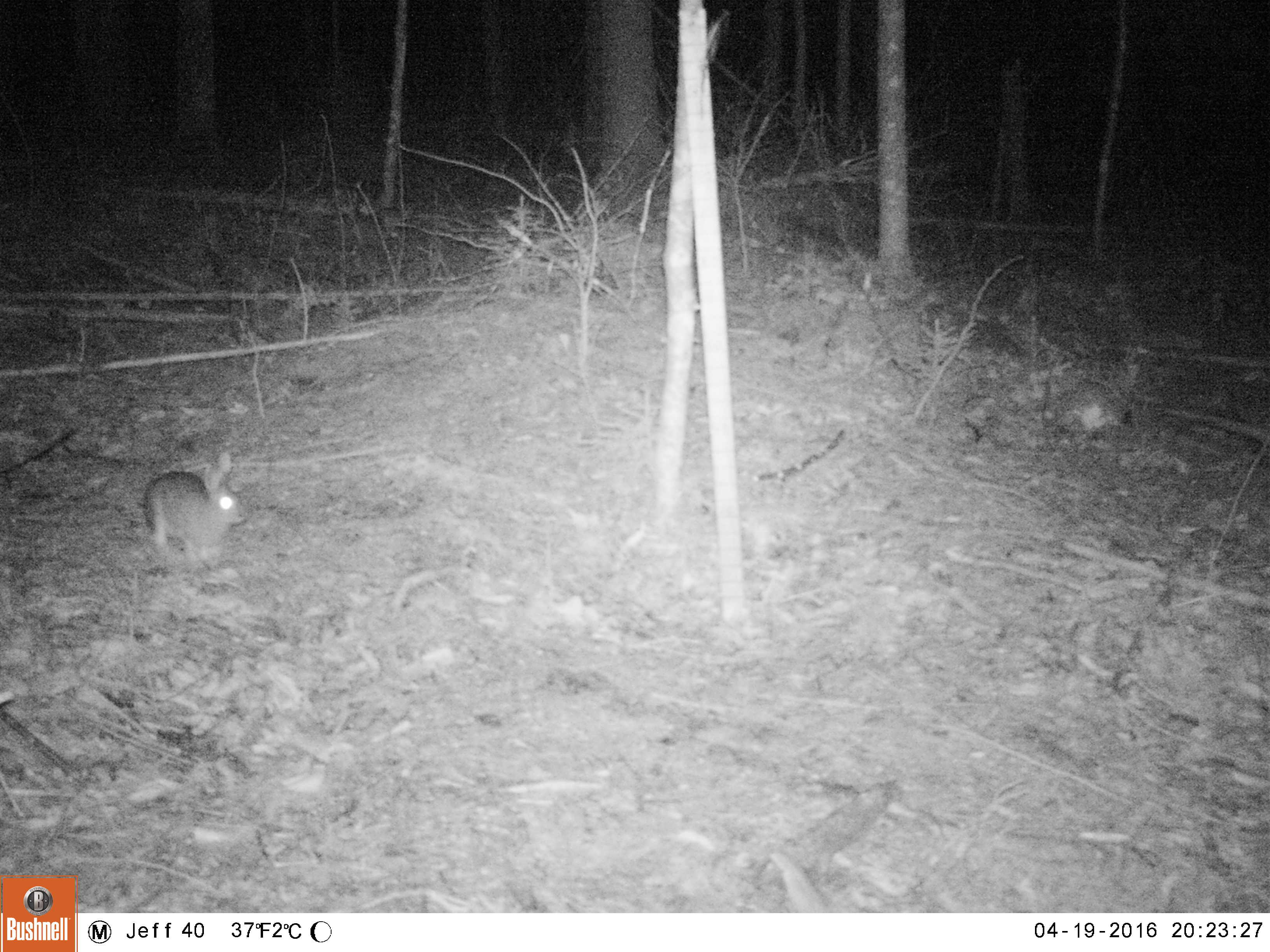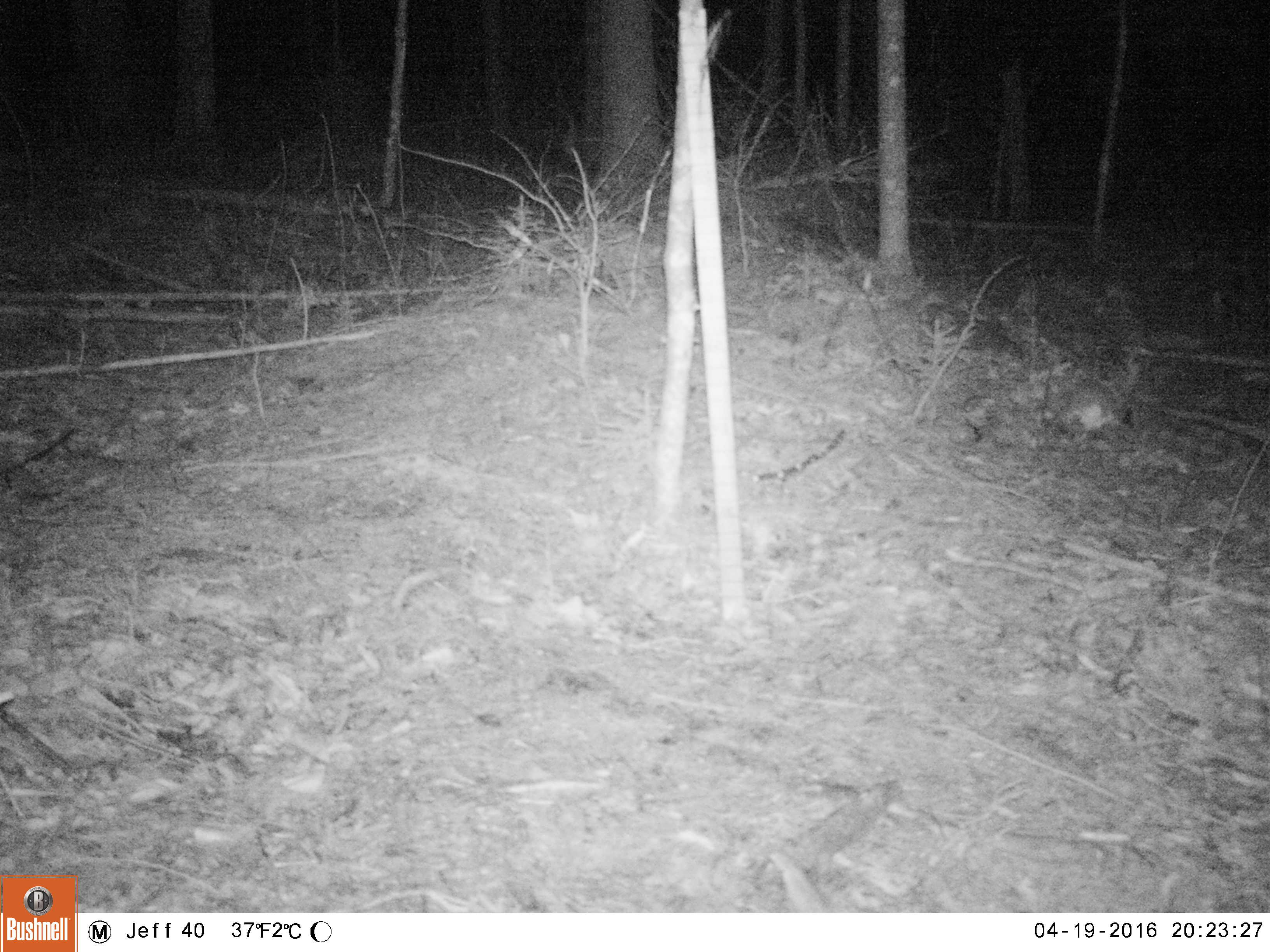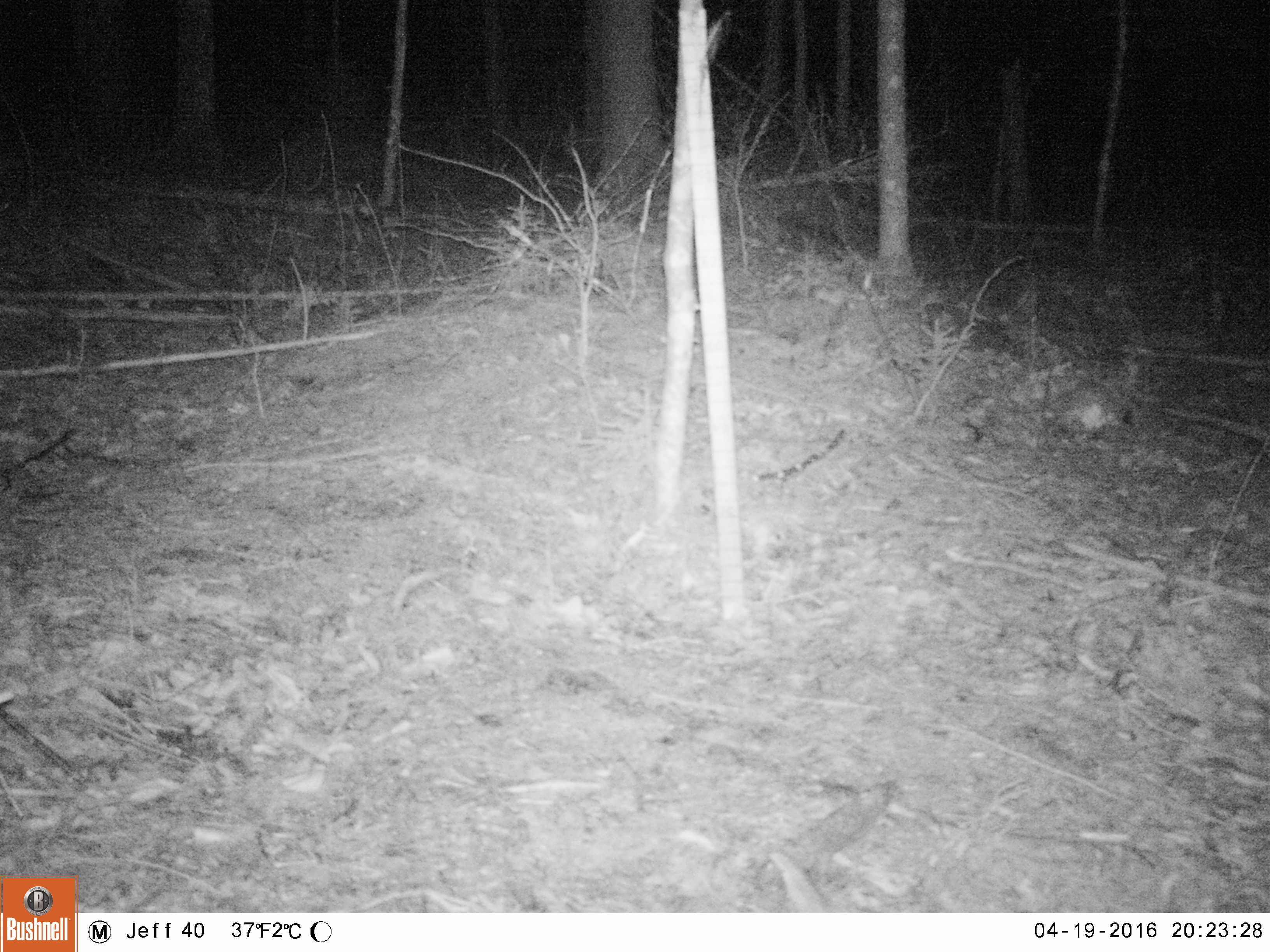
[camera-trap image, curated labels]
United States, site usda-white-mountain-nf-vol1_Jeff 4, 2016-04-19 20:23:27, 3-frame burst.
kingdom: Animalia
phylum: Chordata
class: Mammalia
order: Lagomorpha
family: Leporidae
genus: Lepus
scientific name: Lepus americanus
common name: snowshoe hare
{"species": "snowshoe hare (Lepus americanus)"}